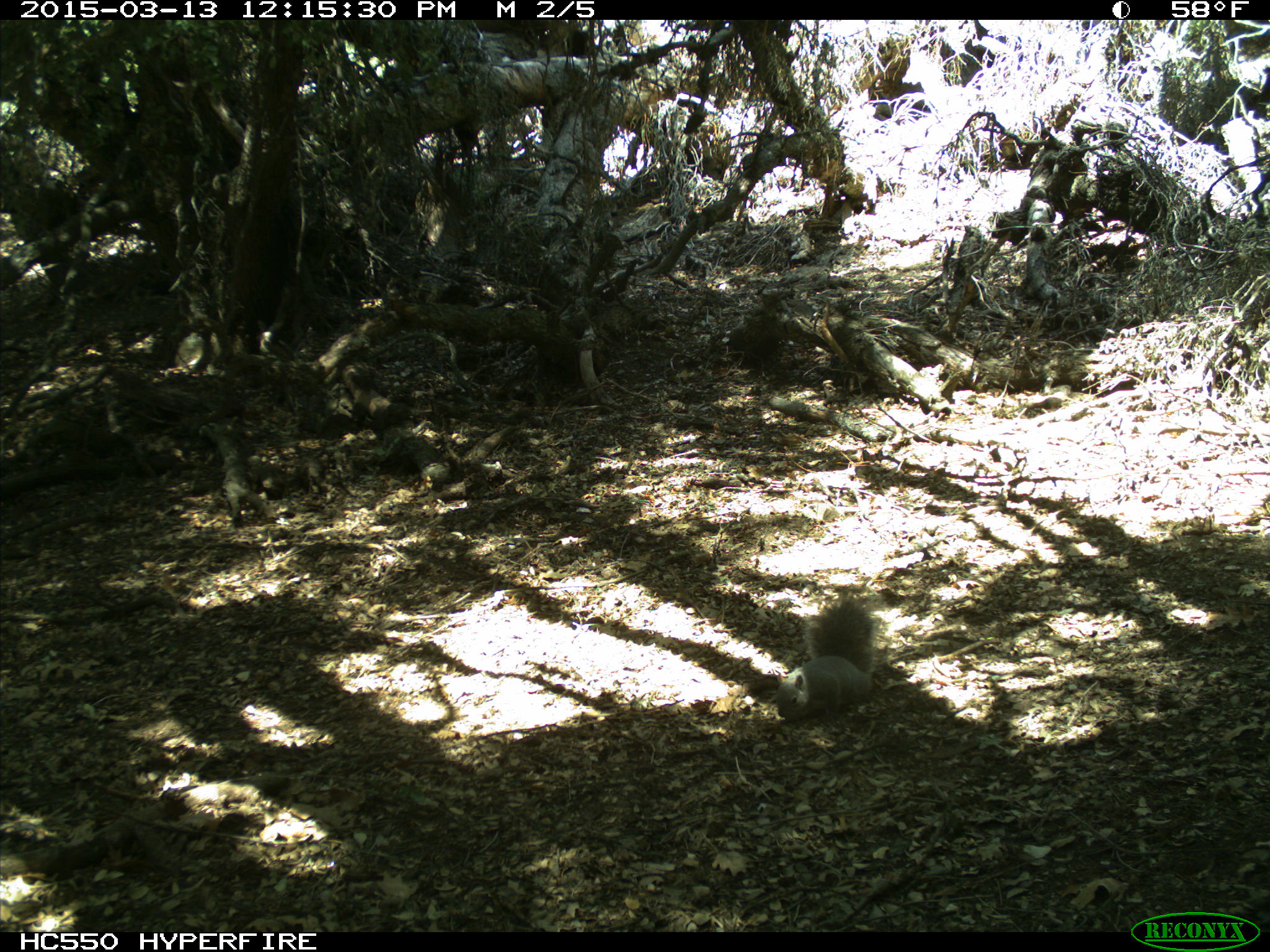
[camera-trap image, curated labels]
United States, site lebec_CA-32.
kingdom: Animalia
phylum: Chordata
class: Mammalia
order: Rodentia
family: Sciuridae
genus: Sciurus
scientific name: Sciurus carolinensis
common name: eastern gray squirrel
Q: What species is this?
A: Sciurus carolinensis (eastern gray squirrel).